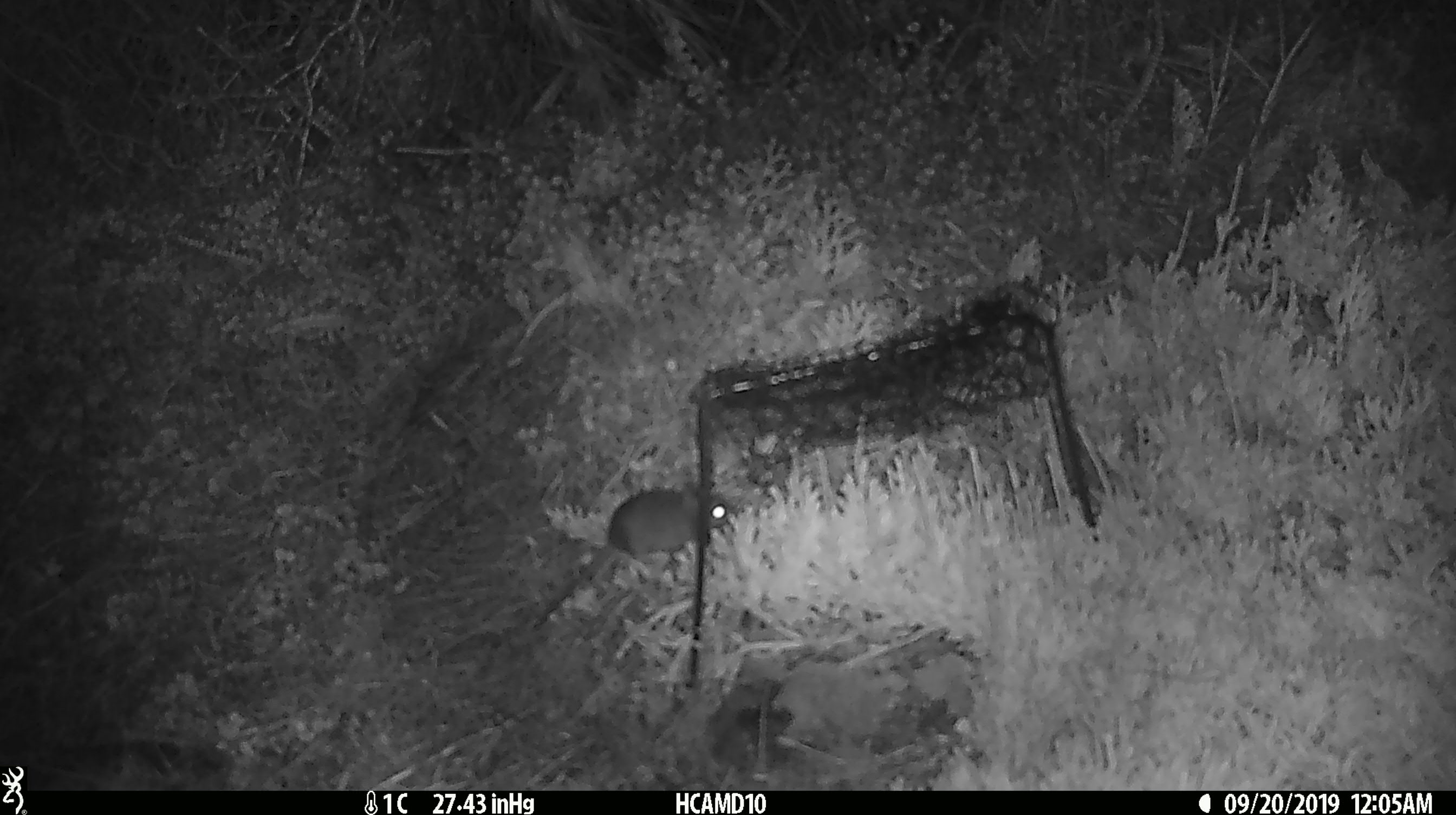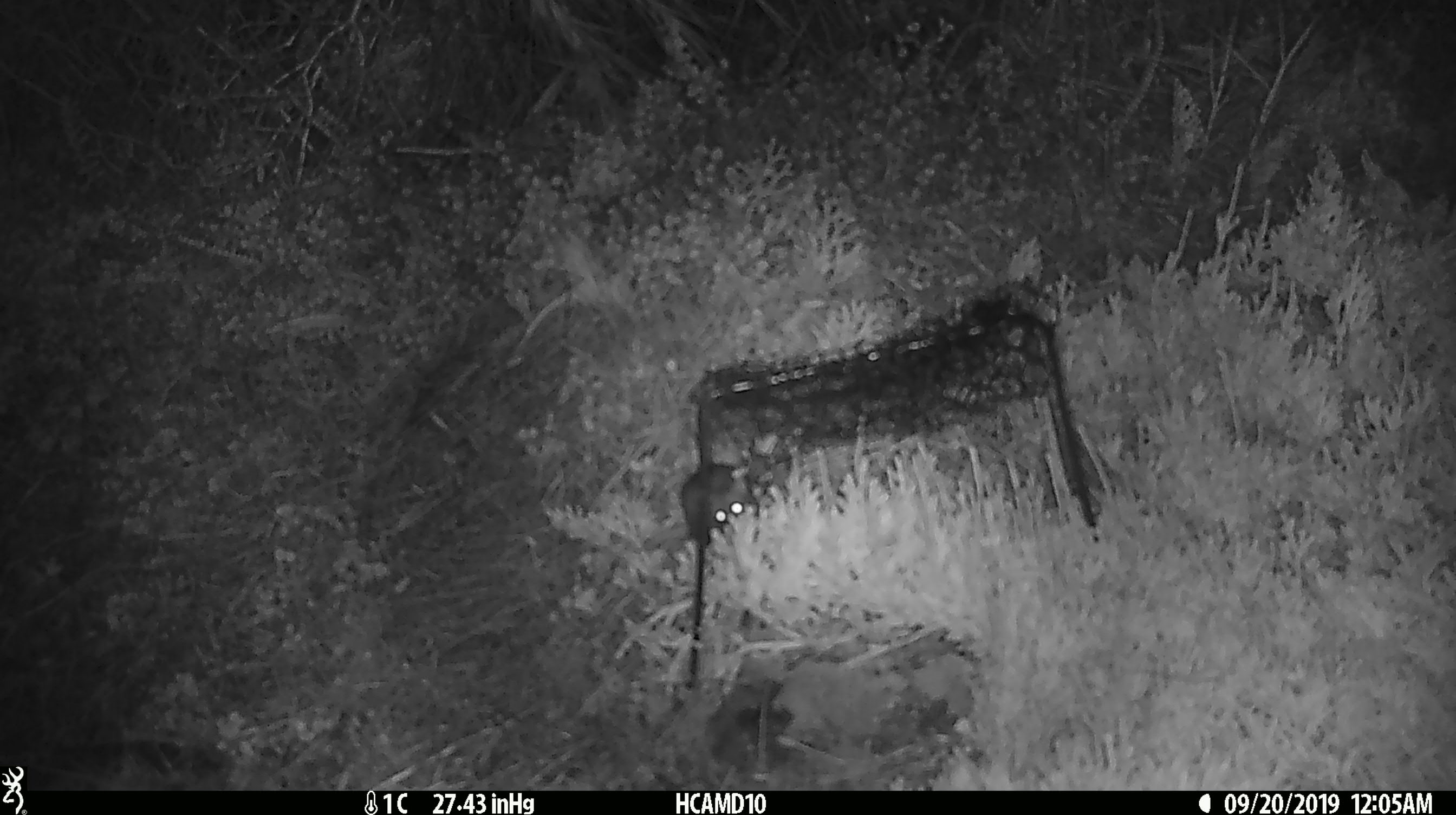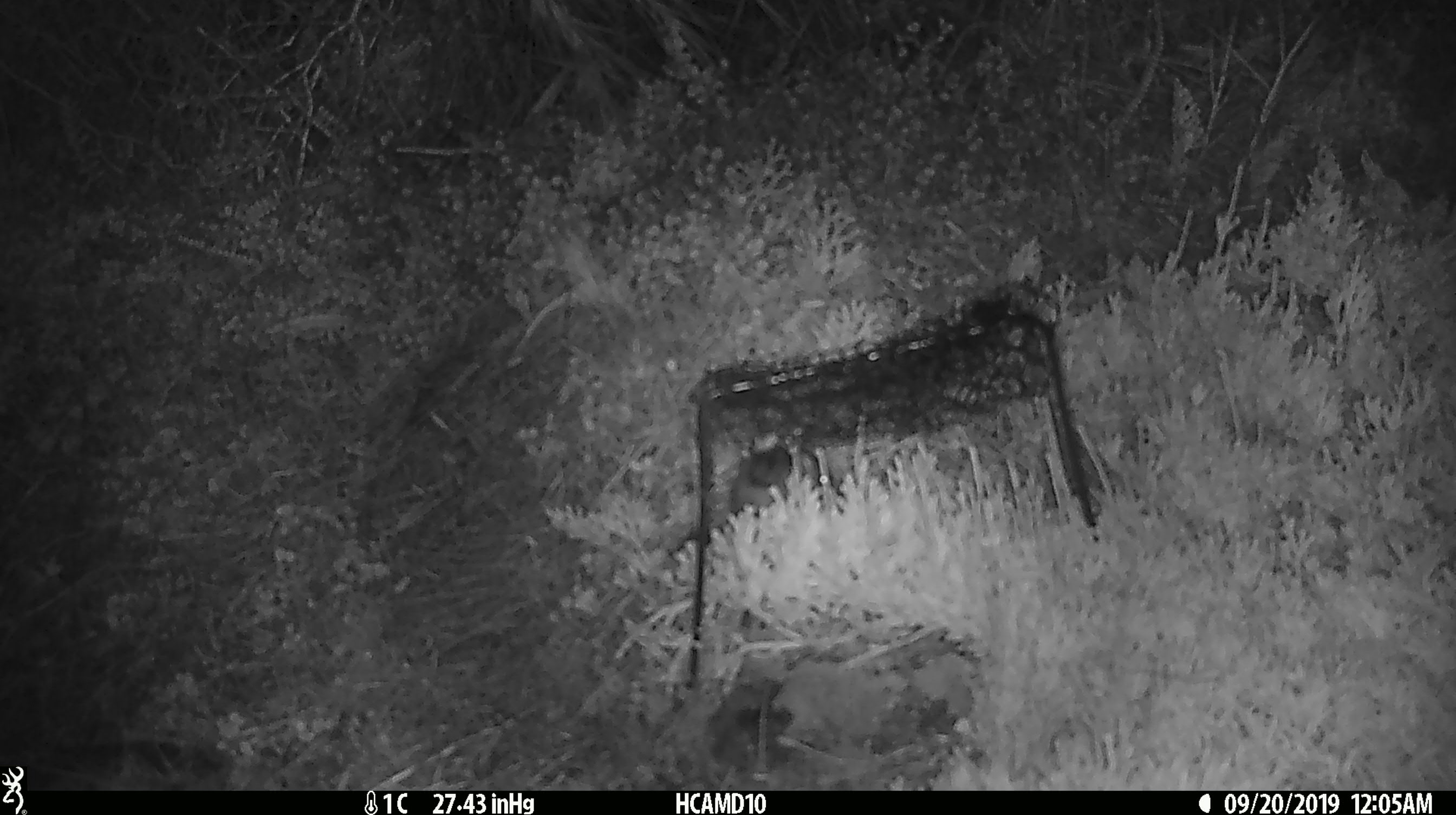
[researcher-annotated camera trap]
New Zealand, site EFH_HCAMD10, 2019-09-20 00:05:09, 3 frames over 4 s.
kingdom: Animalia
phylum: Chordata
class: Mammalia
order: Rodentia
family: Muridae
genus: Mus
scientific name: Mus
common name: mouse